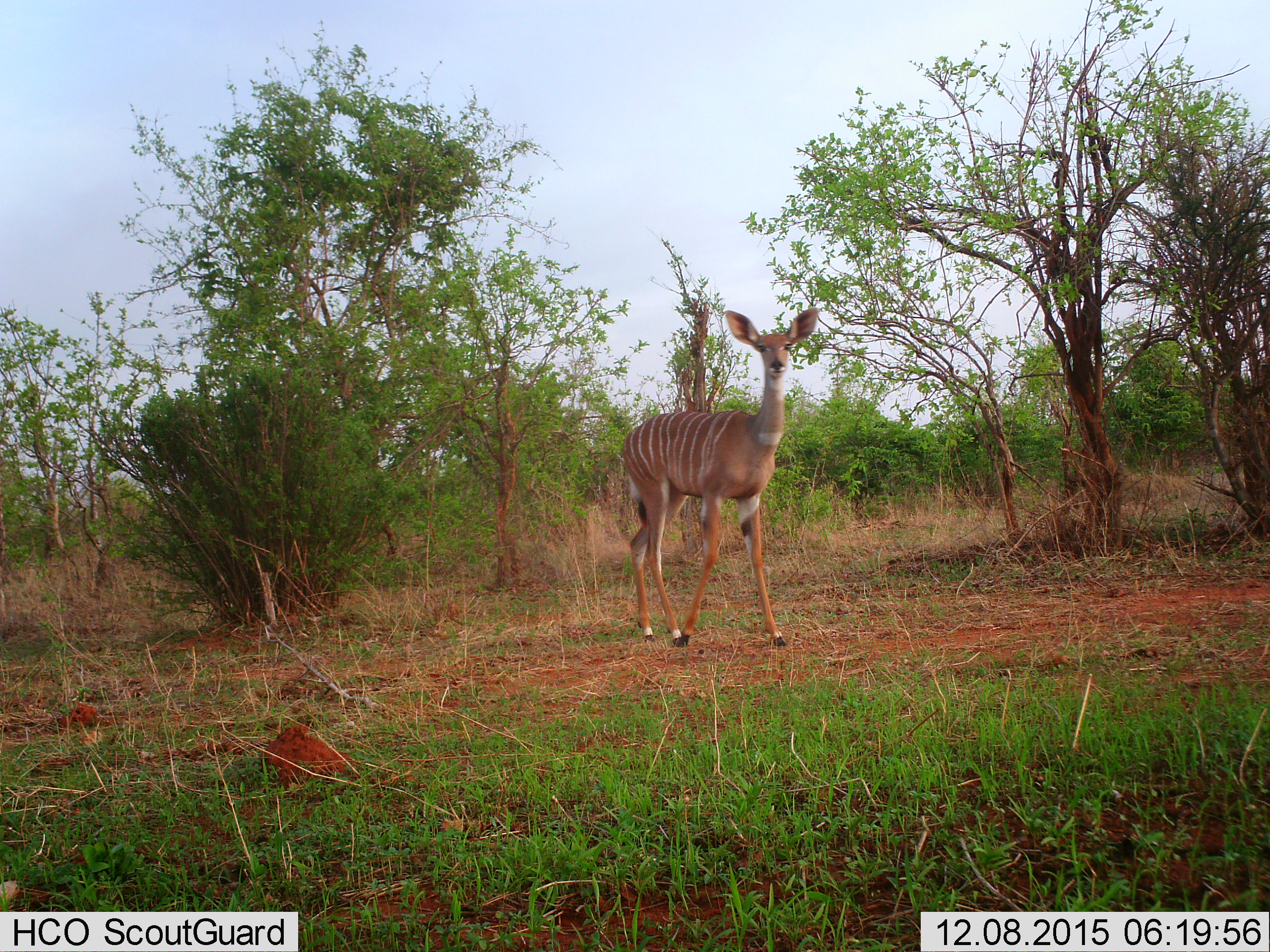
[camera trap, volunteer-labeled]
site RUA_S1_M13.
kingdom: Animalia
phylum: Chordata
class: Mammalia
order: Artiodactyla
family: Bovidae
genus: Tragelaphus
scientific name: Tragelaphus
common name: kudu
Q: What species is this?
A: Kudu (Tragelaphus).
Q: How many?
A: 1.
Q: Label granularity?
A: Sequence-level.